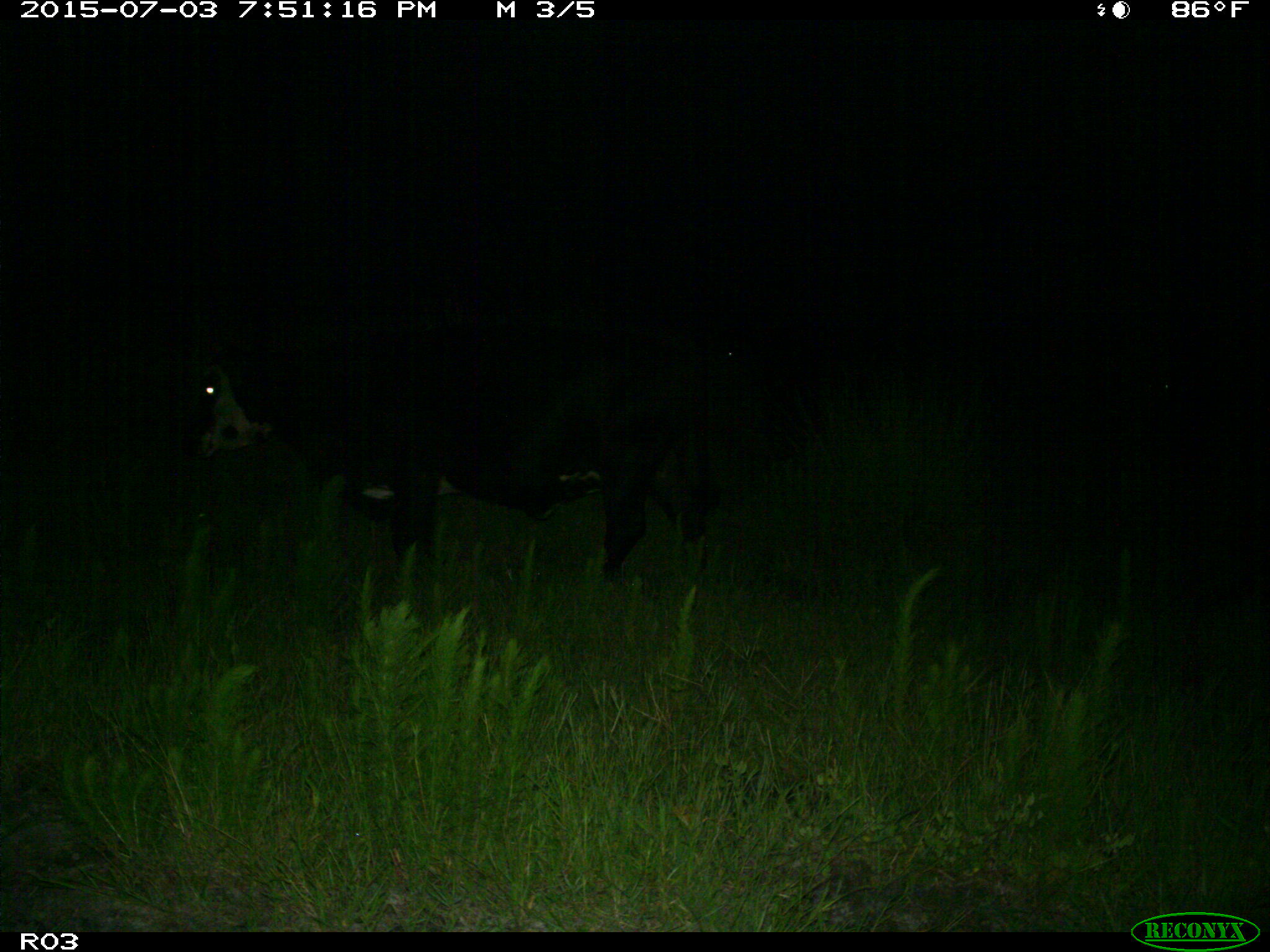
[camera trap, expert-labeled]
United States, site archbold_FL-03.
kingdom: Animalia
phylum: Chordata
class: Mammalia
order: Artiodactyla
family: Bovidae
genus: Bos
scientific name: Bos taurus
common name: domestic cow